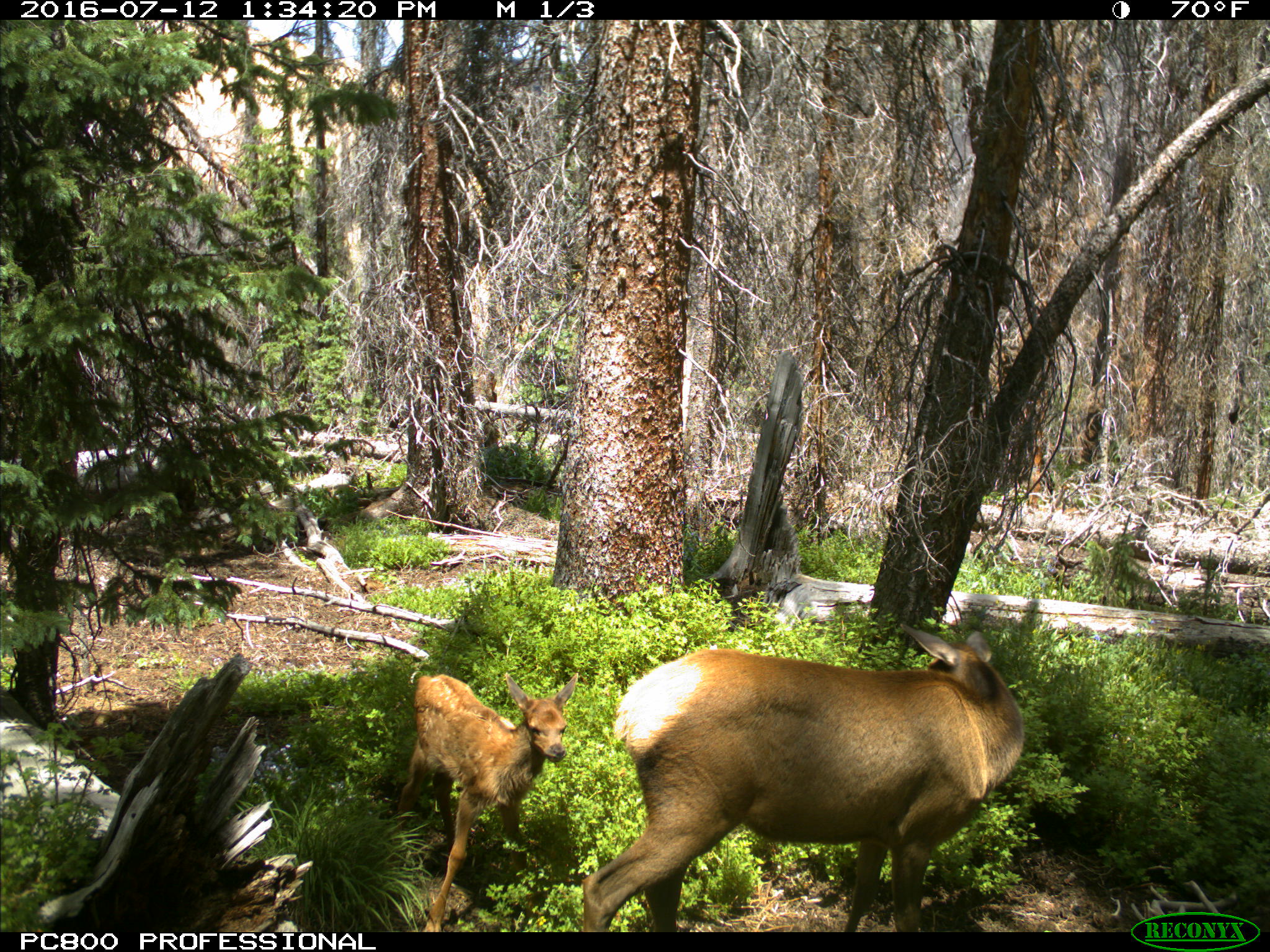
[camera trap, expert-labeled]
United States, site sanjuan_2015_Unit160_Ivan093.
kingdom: Animalia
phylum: Chordata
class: Mammalia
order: Artiodactyla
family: Cervidae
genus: Cervus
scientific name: Cervus elaphus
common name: red deer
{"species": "Cervus elaphus (red deer)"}